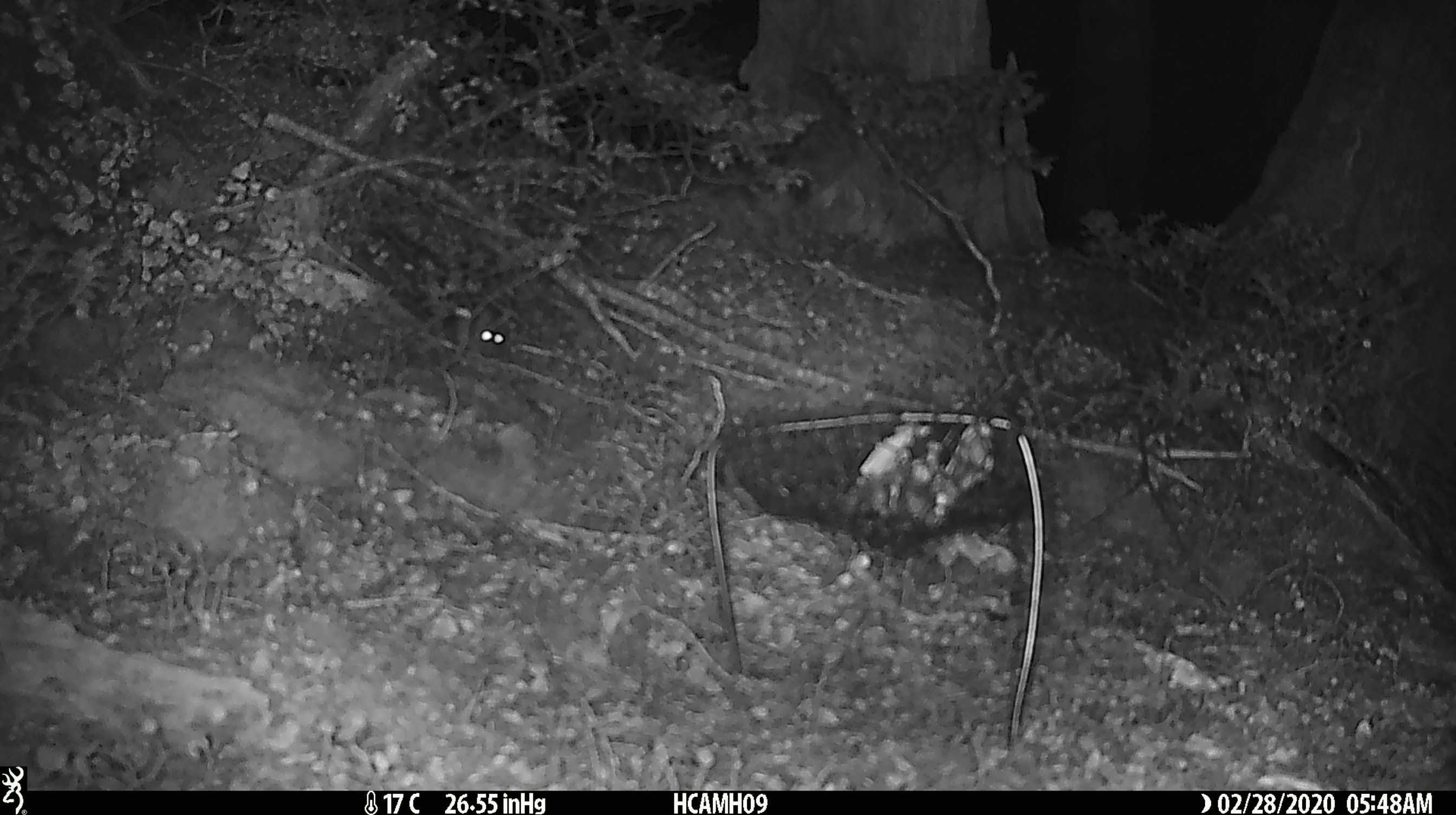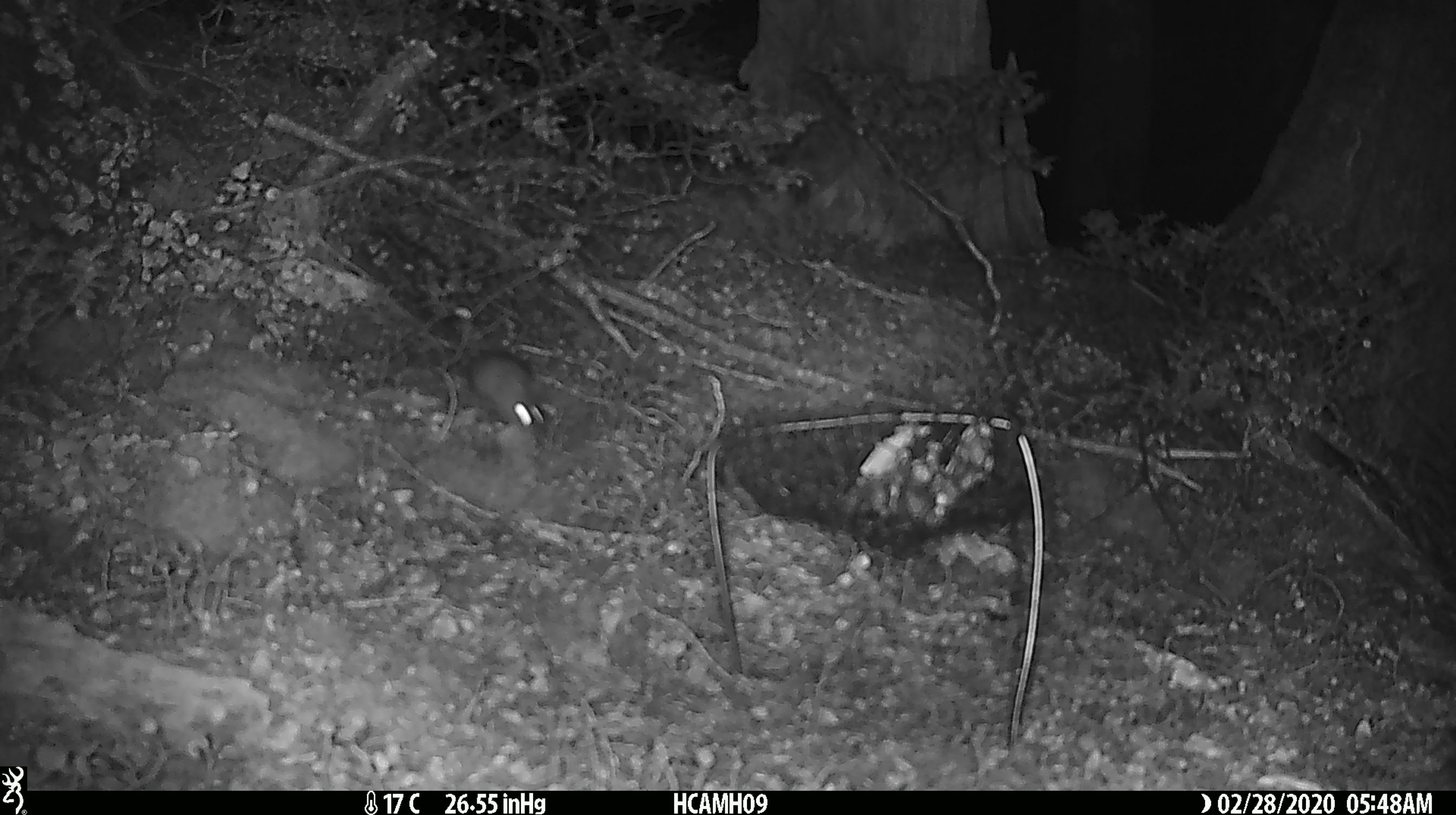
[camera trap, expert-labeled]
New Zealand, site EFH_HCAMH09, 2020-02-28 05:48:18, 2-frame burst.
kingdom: Animalia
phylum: Chordata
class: Mammalia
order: Rodentia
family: Muridae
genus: Mus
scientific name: Mus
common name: mouse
Mouse (Mus).